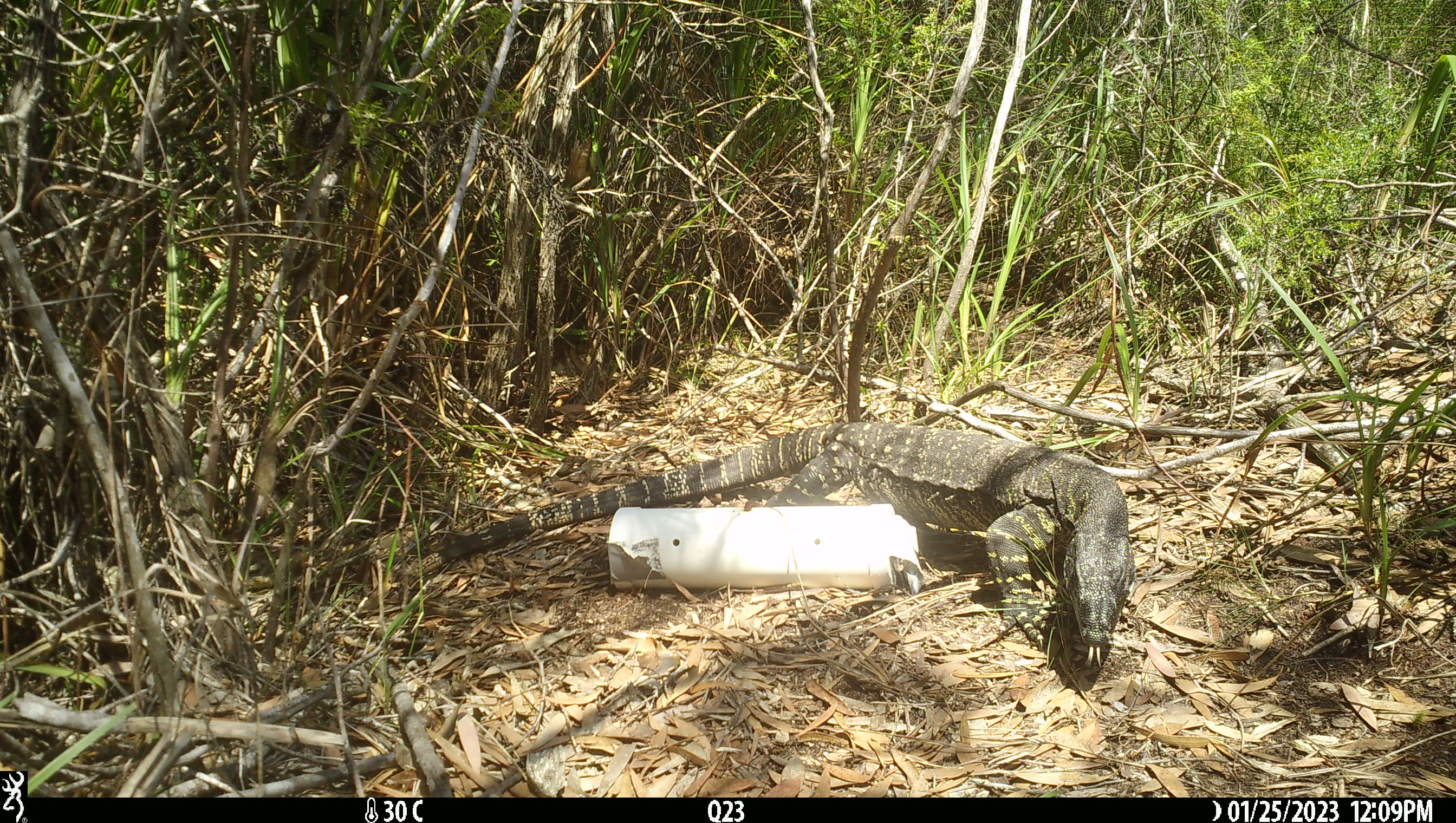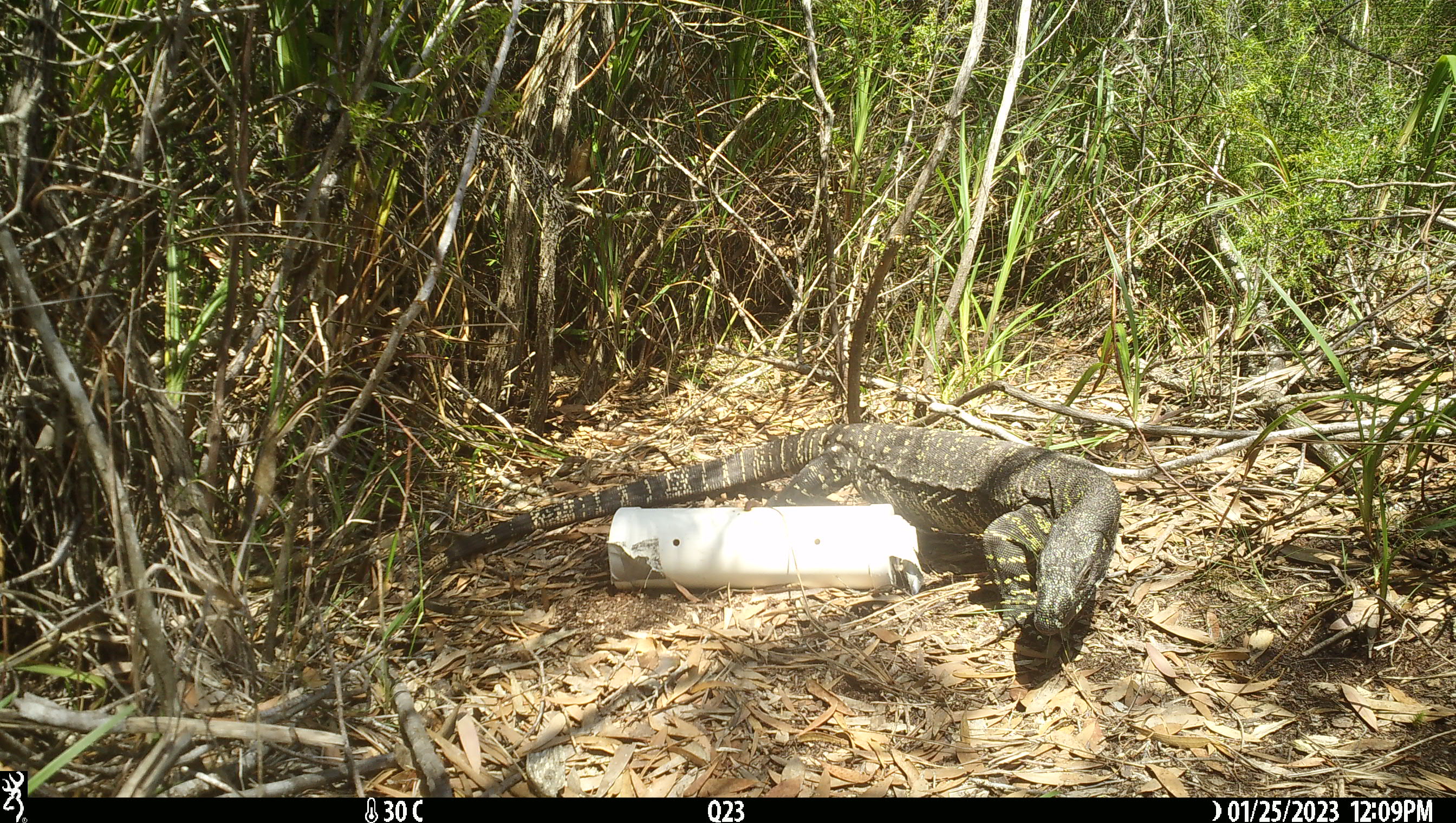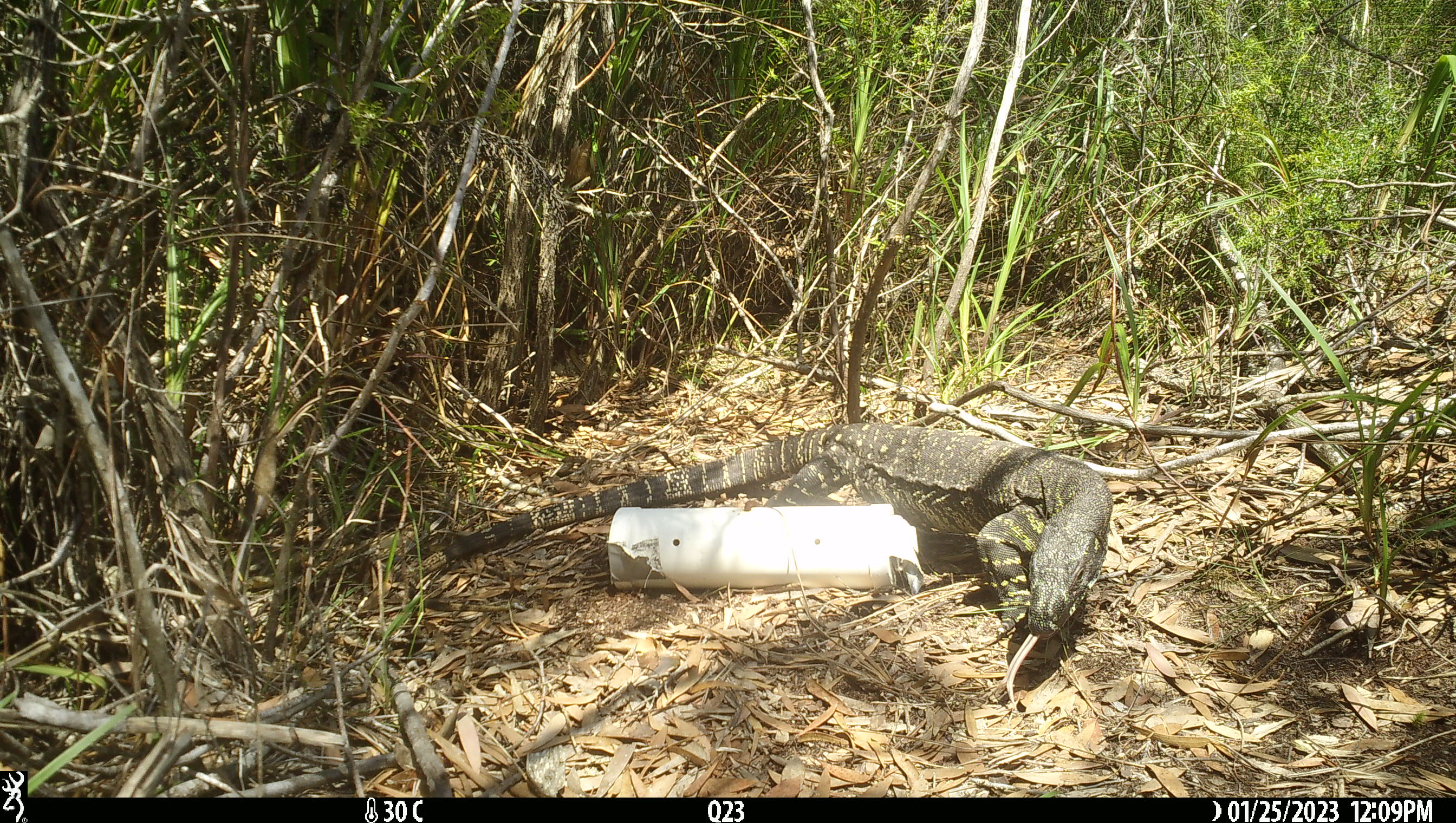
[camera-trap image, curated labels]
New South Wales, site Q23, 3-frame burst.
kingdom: Animalia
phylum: Chordata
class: Reptilia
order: Squamata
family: Varanidae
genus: Varanus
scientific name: Varanus varius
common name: lace monitor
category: goanna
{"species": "goanna (lace monitor) (Varanus varius)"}